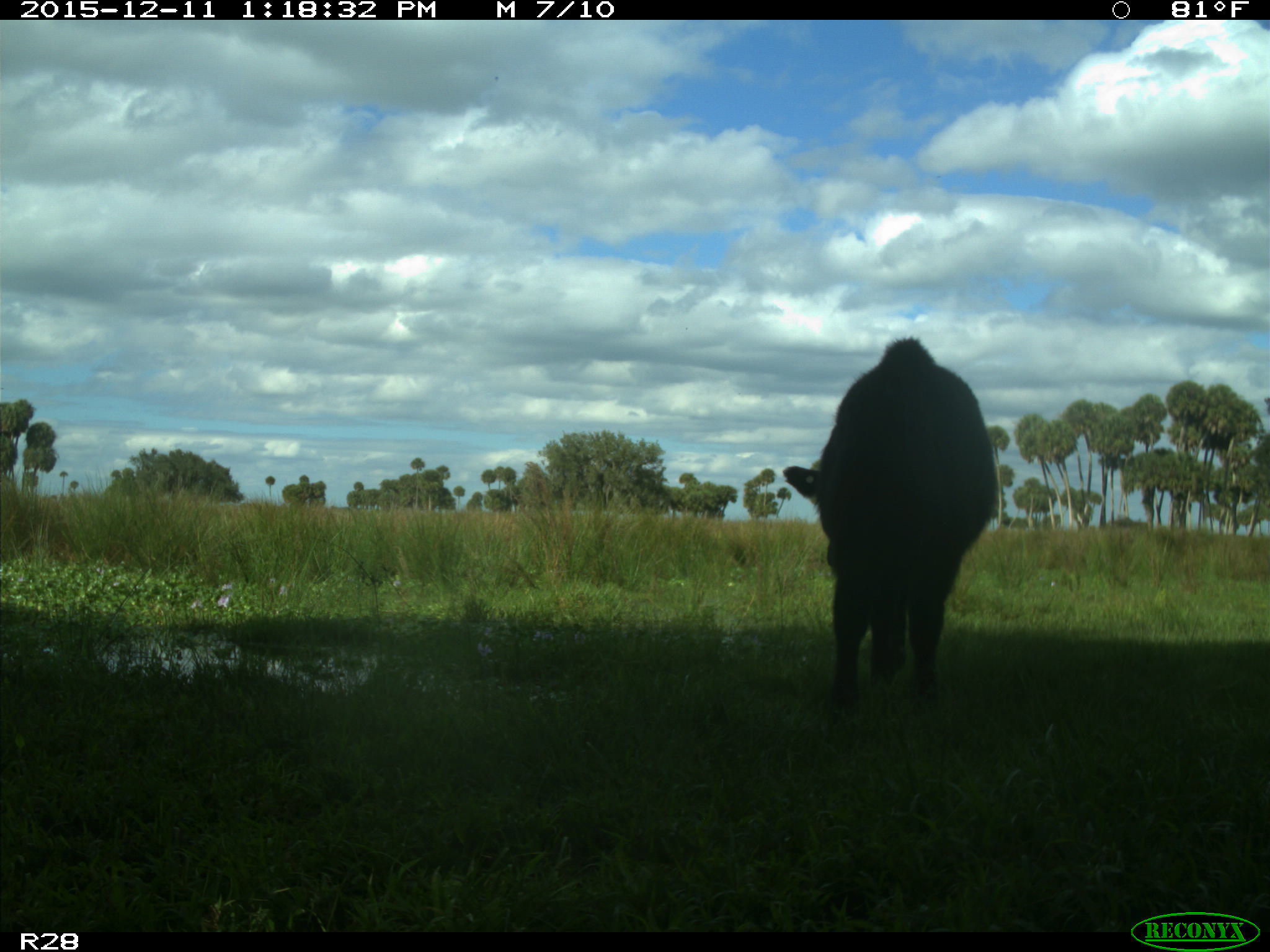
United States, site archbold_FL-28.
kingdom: Animalia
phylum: Chordata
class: Mammalia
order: Artiodactyla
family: Bovidae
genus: Bos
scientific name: Bos taurus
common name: domestic cow